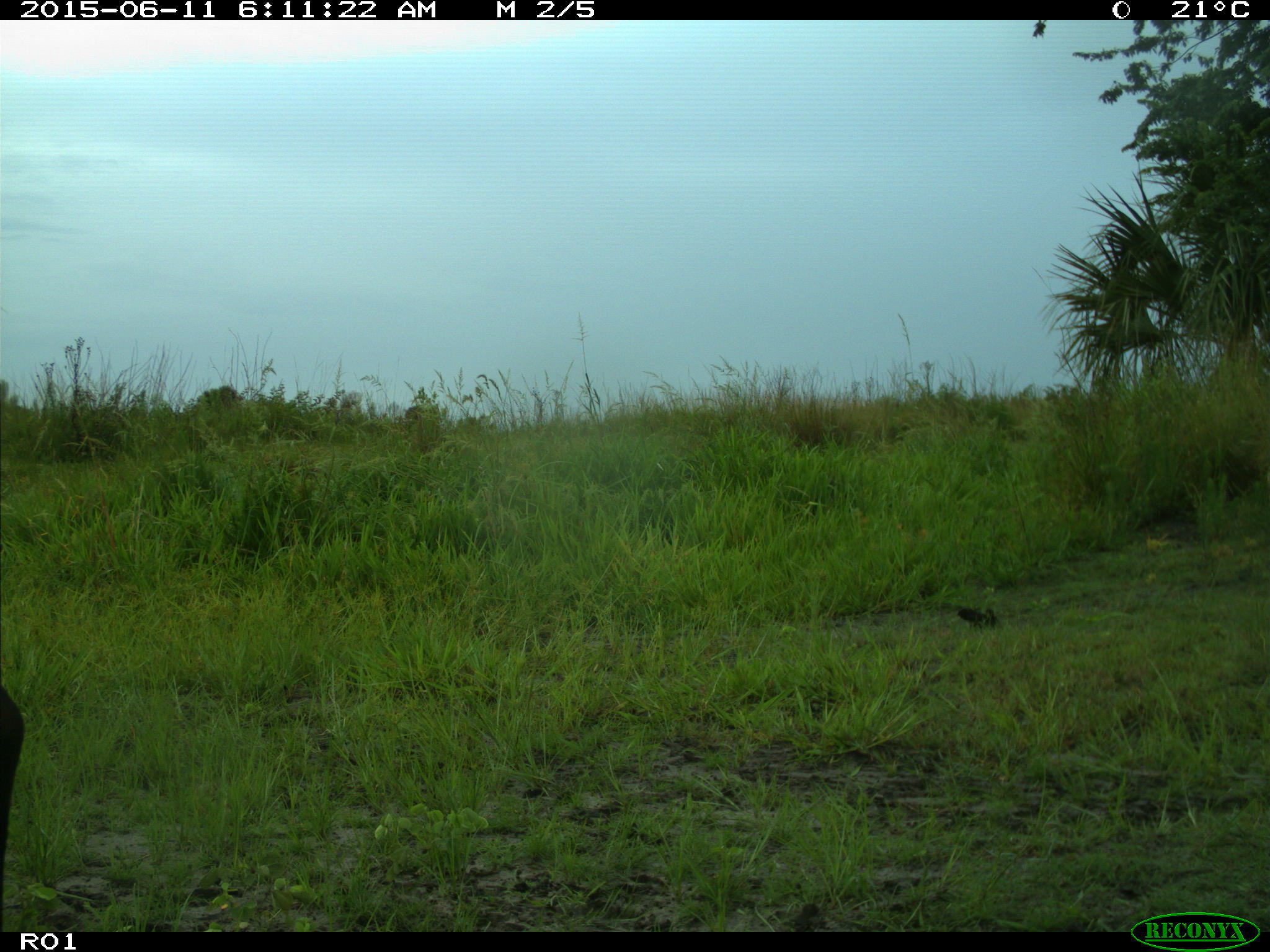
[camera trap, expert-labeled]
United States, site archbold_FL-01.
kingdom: Animalia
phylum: Chordata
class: Mammalia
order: Artiodactyla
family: Bovidae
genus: Bos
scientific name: Bos taurus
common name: domestic cow